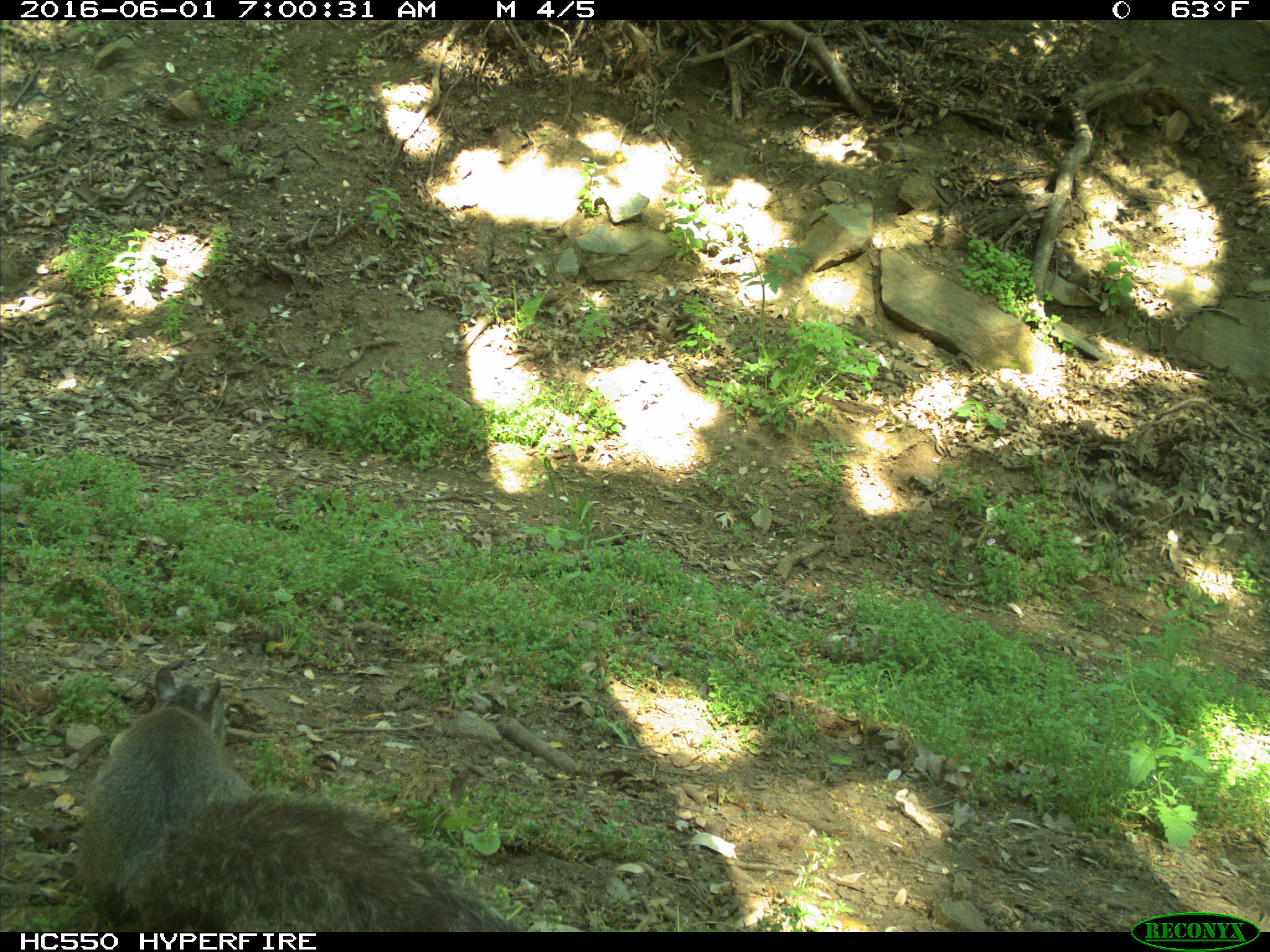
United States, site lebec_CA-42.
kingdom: Animalia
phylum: Chordata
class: Mammalia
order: Rodentia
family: Sciuridae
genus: Sciurus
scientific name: Sciurus carolinensis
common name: eastern gray squirrel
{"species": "Sciurus carolinensis (eastern gray squirrel)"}